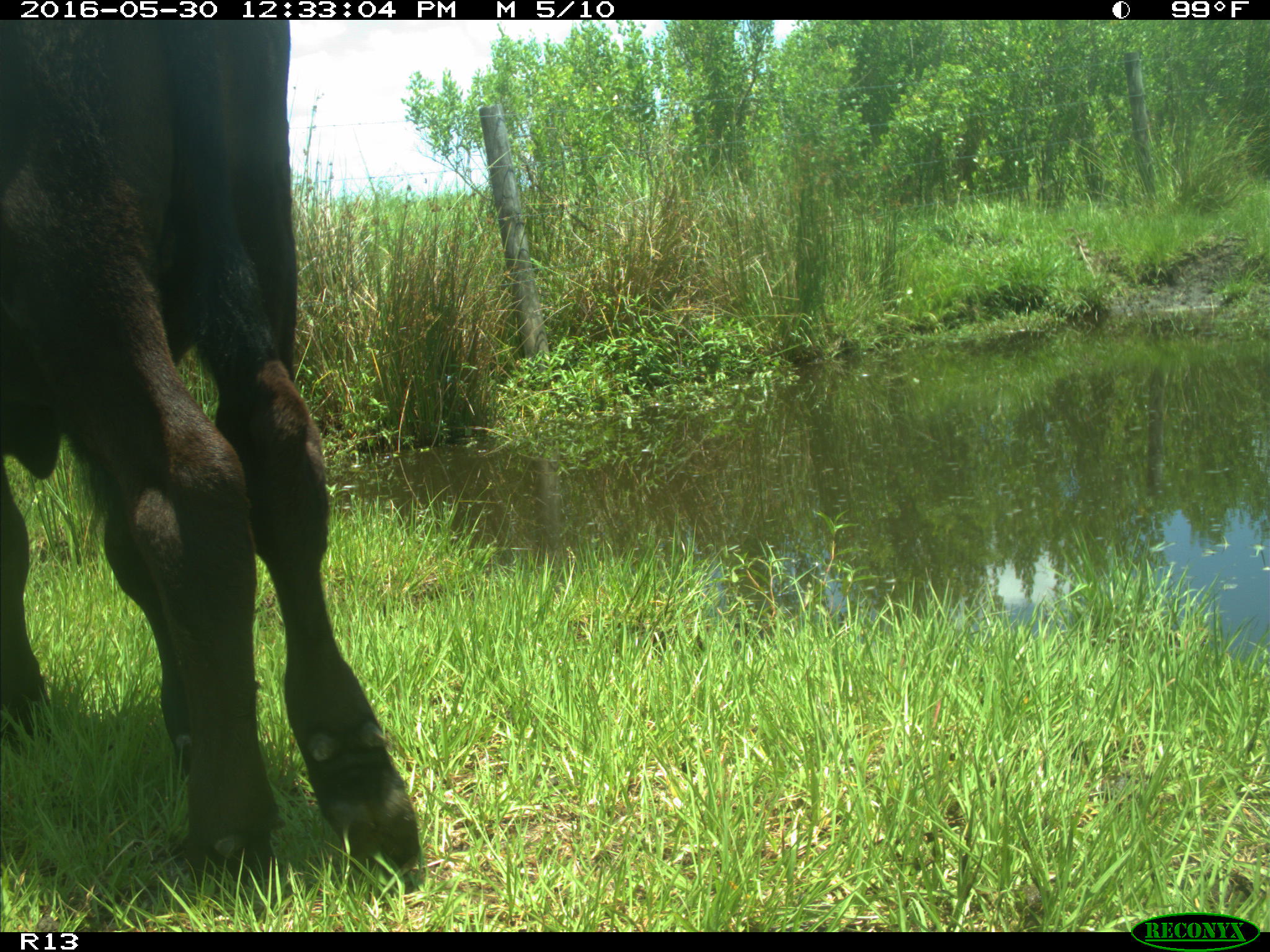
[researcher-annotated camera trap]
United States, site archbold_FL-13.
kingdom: Animalia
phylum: Chordata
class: Mammalia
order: Artiodactyla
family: Bovidae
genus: Bos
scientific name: Bos taurus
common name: domestic cow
Bos taurus (domestic cow).